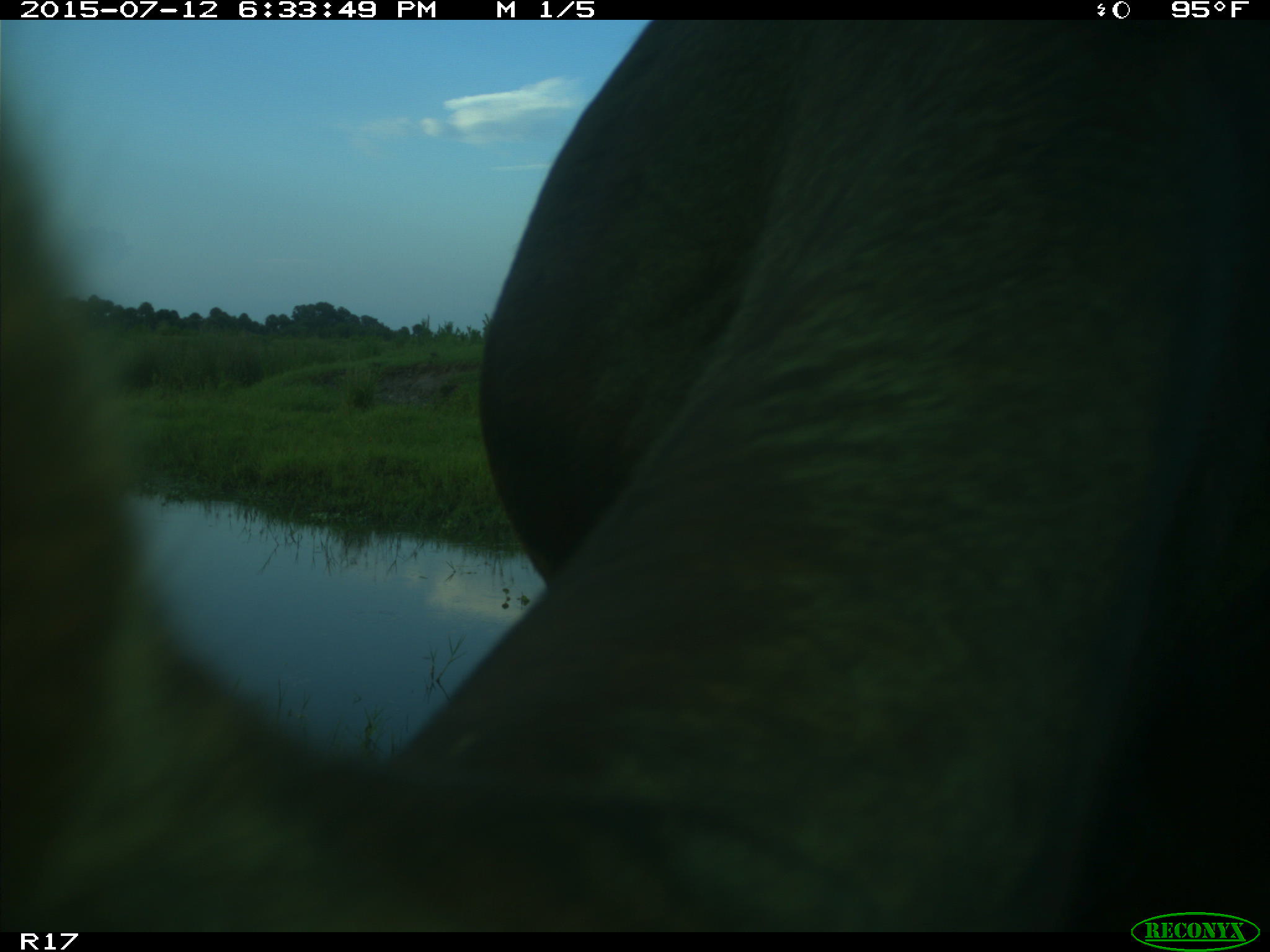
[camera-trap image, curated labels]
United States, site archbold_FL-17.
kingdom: Animalia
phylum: Chordata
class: Mammalia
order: Artiodactyla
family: Bovidae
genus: Bos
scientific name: Bos taurus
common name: domestic cow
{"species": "Bos taurus (domestic cow)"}